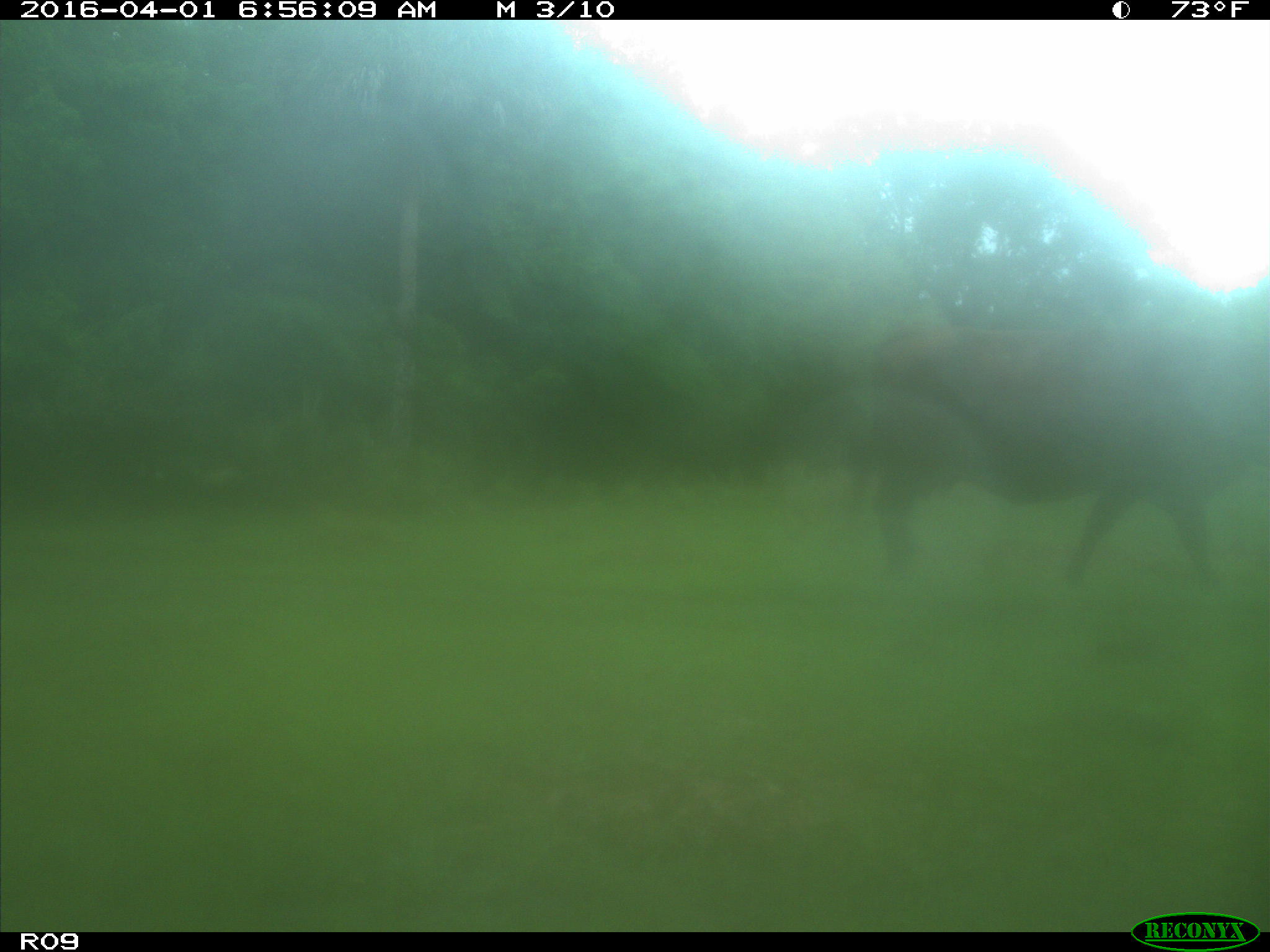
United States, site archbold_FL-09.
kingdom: Animalia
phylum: Chordata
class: Mammalia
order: Artiodactyla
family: Bovidae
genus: Bos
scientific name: Bos taurus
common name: domestic cow